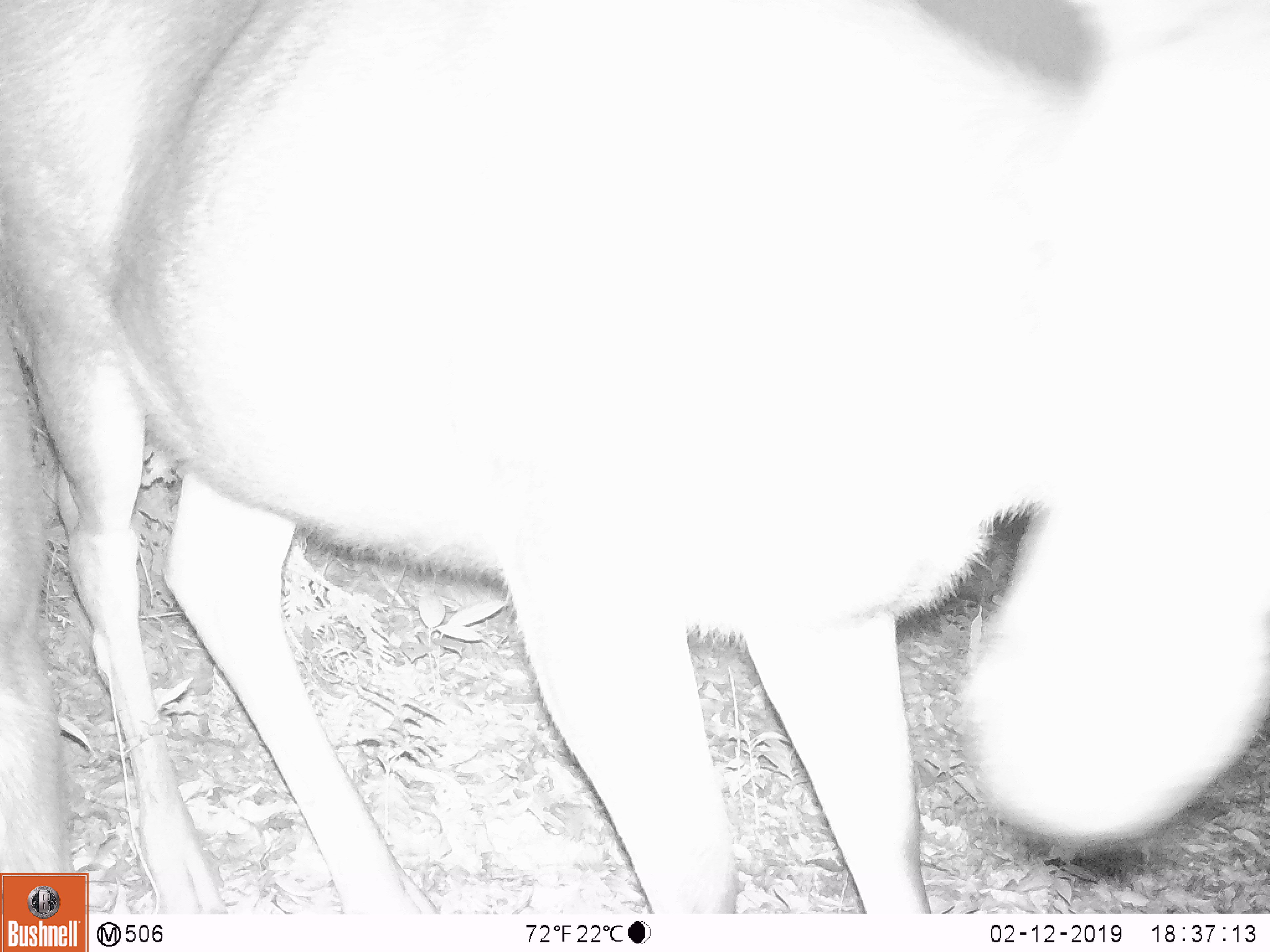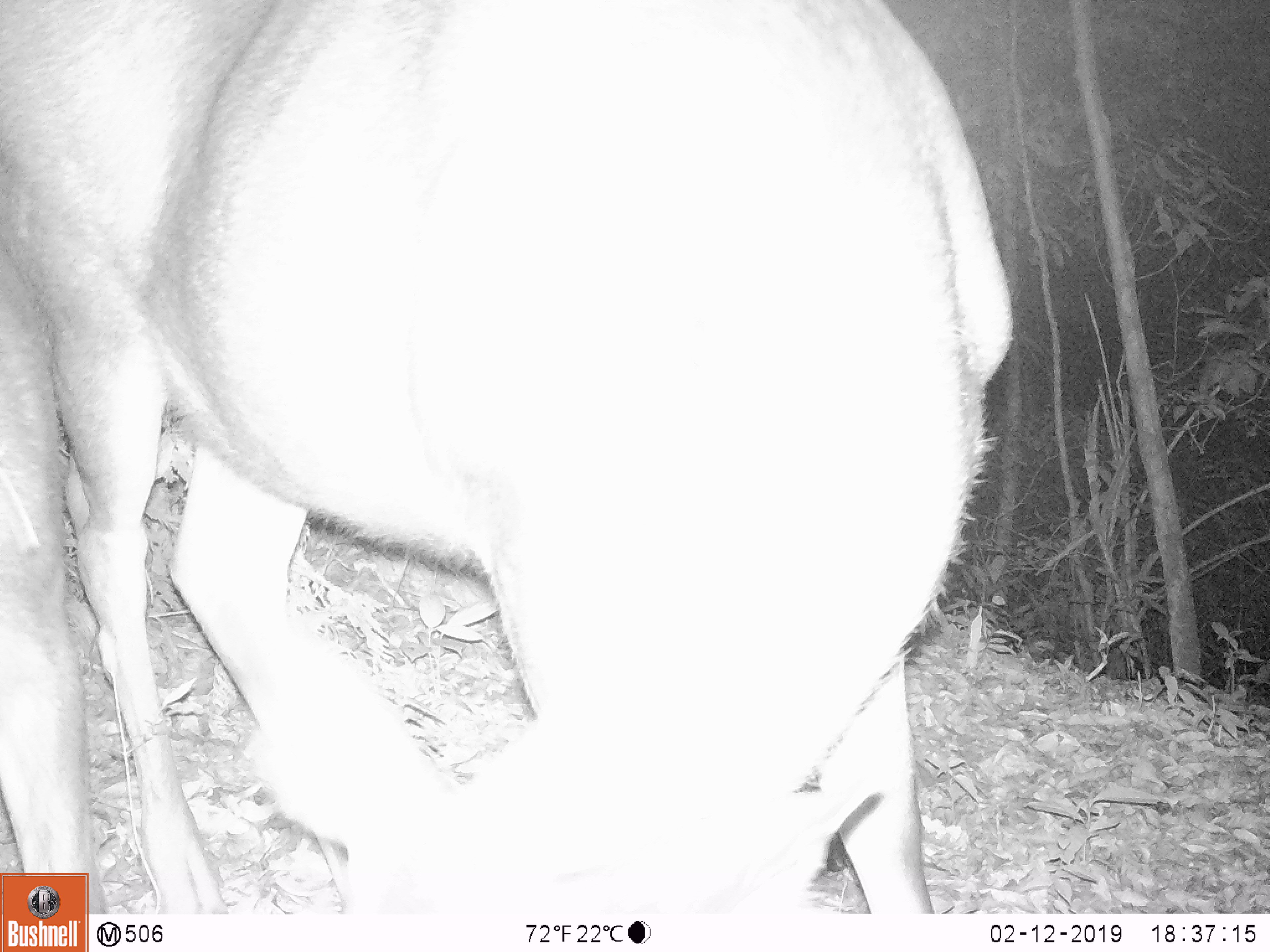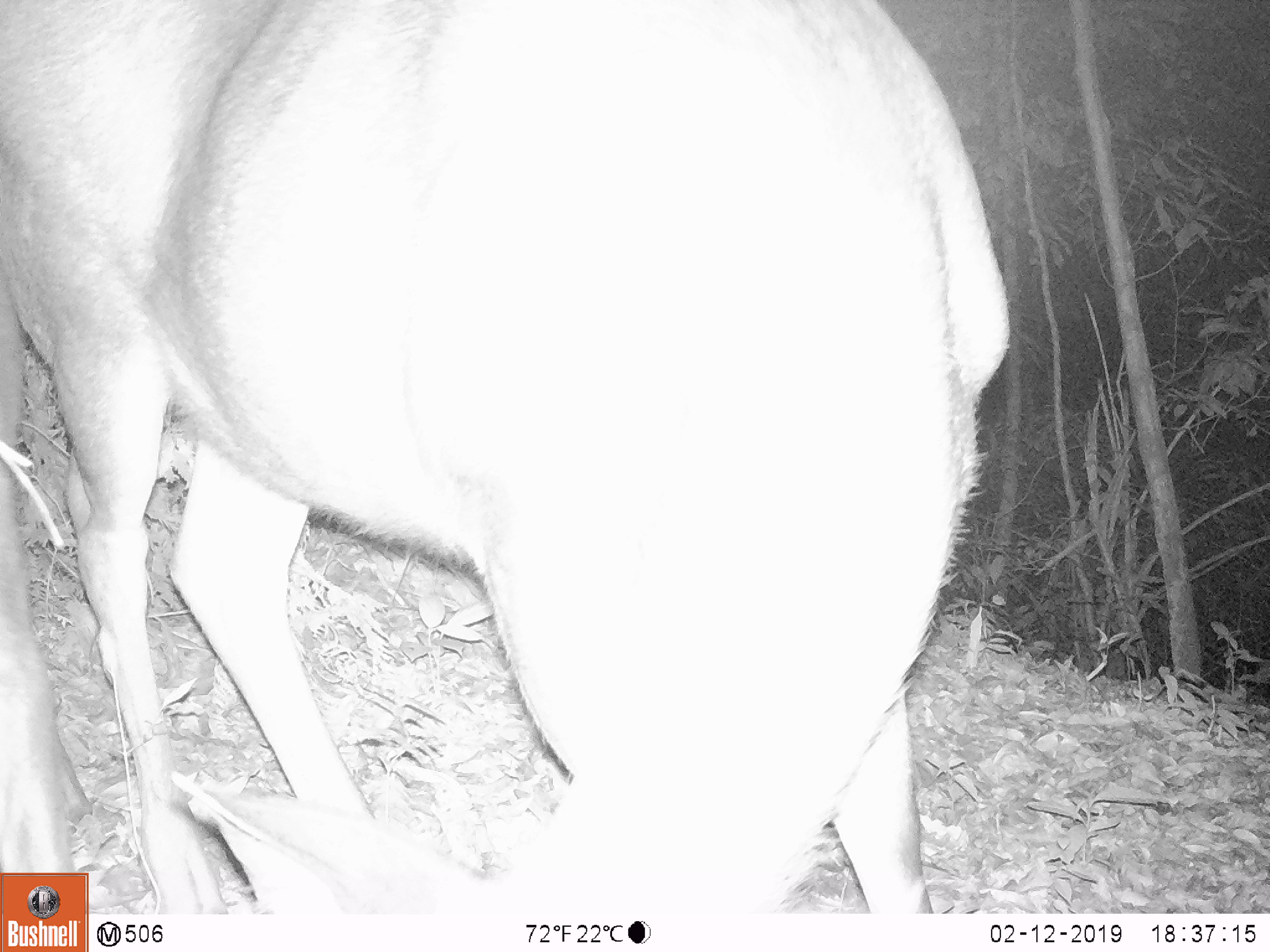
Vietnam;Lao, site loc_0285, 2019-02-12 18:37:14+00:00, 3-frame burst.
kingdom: Animalia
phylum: Chordata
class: Mammalia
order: Artiodactyla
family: Cervidae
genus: Rusa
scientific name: Rusa unicolor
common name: sambar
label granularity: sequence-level